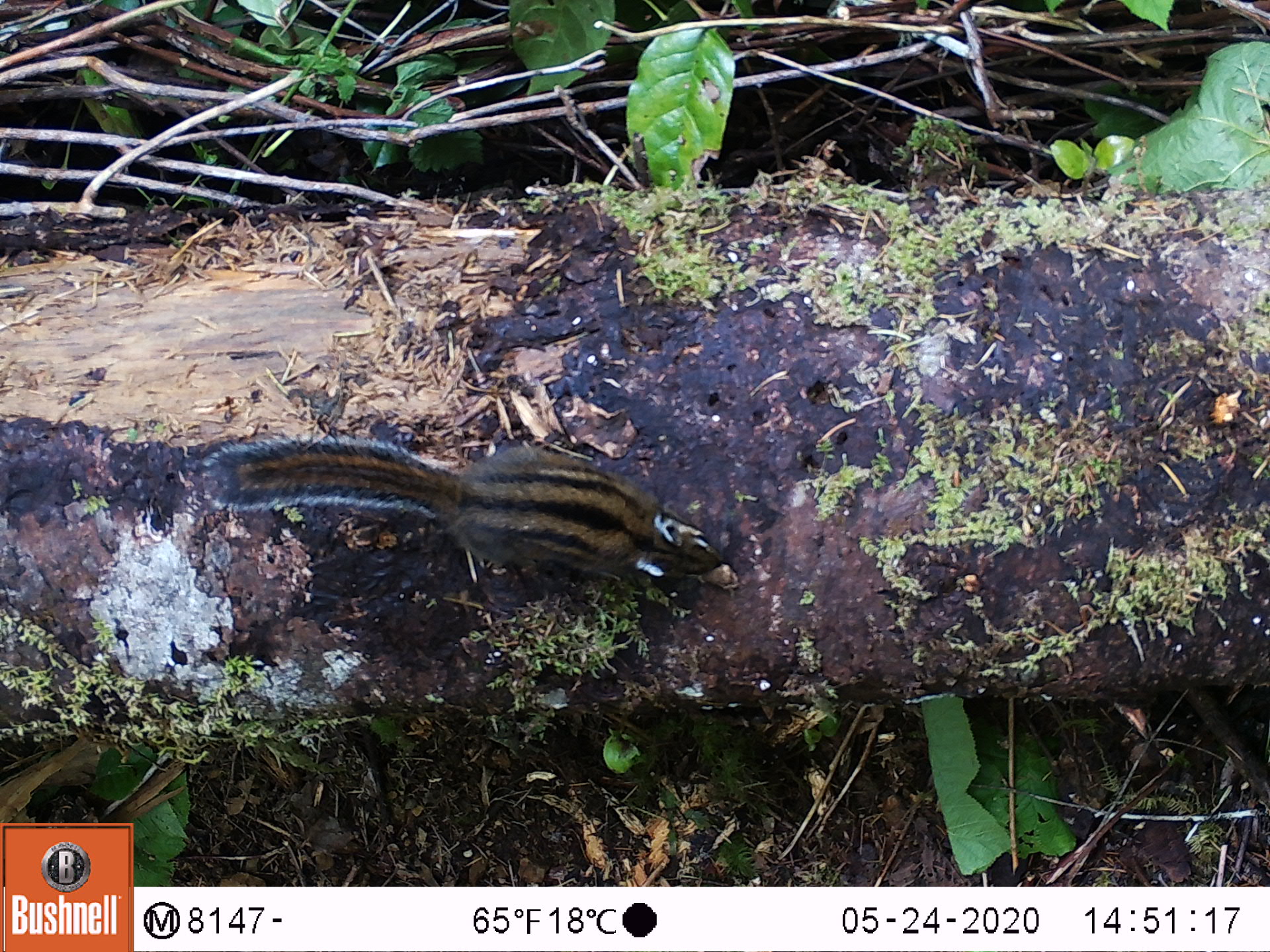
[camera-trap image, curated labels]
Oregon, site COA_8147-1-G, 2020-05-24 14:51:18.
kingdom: Animalia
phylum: Chordata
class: Mammalia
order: Rodentia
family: Sciuridae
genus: Neotamias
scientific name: Neotamias townsendii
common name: townsend's chipmunk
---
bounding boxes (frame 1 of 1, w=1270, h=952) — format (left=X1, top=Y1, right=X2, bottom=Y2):
townsend's chipmunk: (left=192, top=410, right=734, bottom=588)